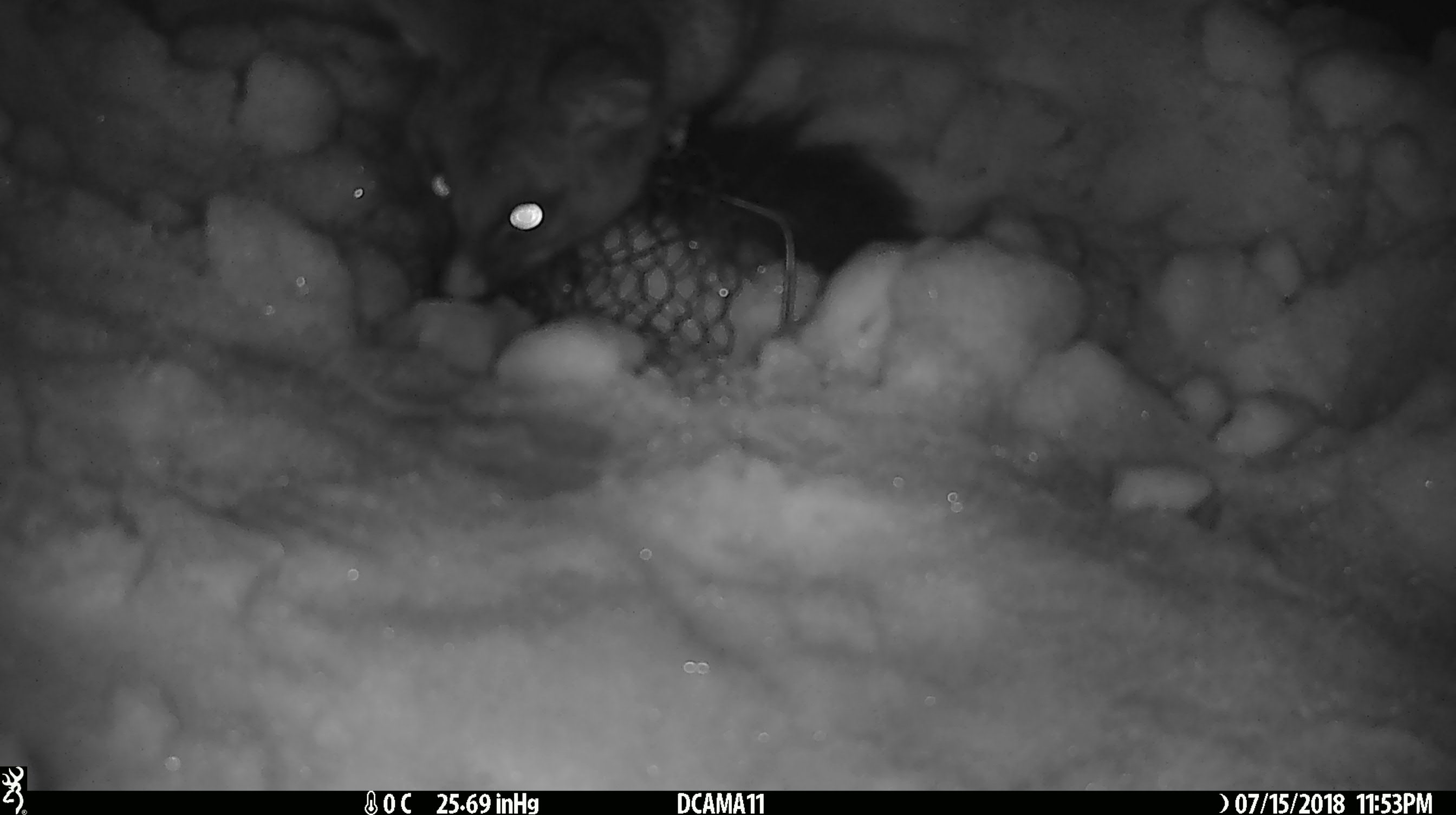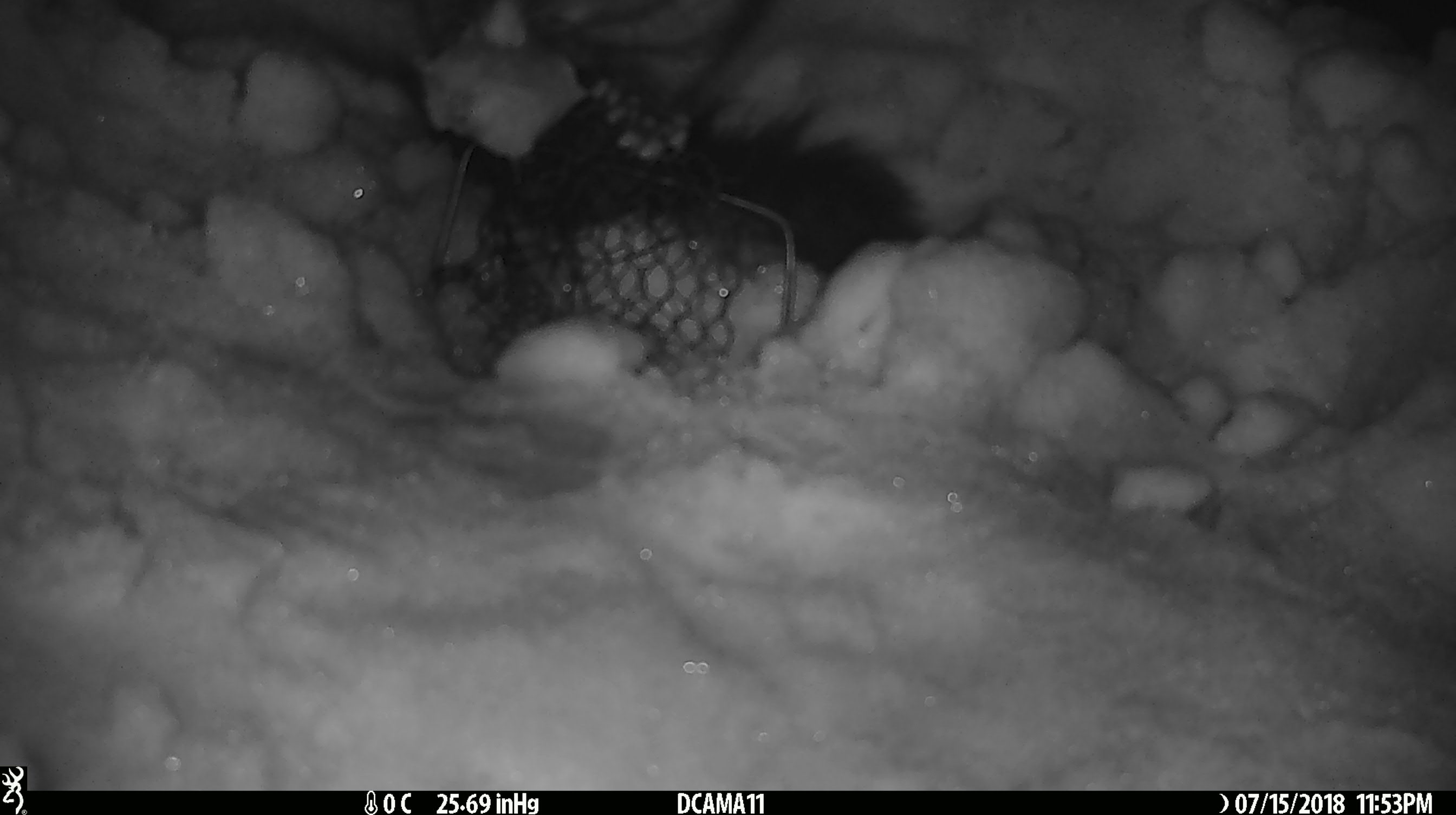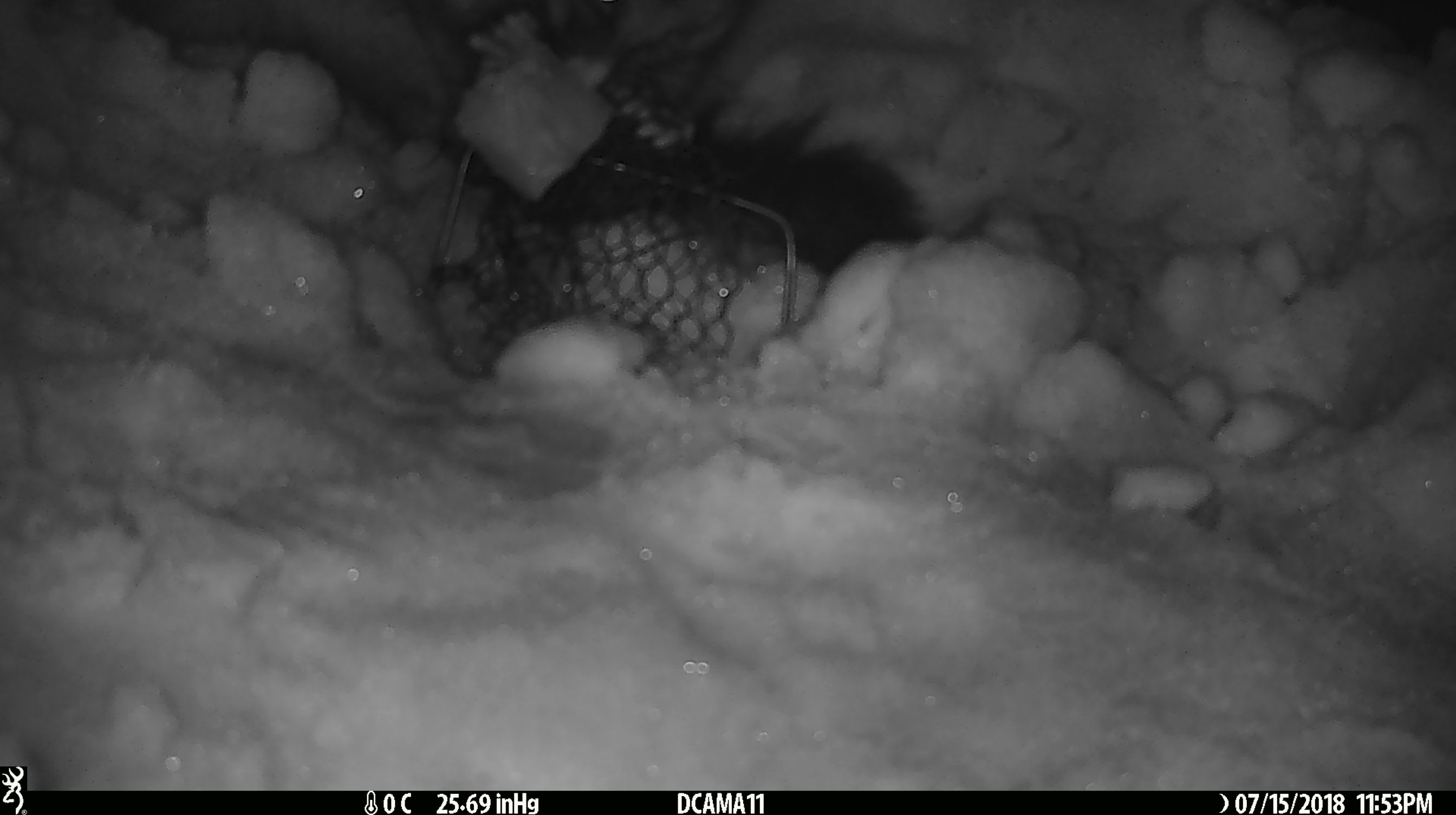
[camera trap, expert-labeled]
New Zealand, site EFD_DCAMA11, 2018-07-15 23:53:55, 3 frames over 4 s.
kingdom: Animalia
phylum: Chordata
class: Mammalia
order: Diprotodontia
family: Phalangeridae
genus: Trichosurus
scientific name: Trichosurus vulpecula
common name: common brushtail possum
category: possum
Possum (common brushtail possum) (Trichosurus vulpecula).